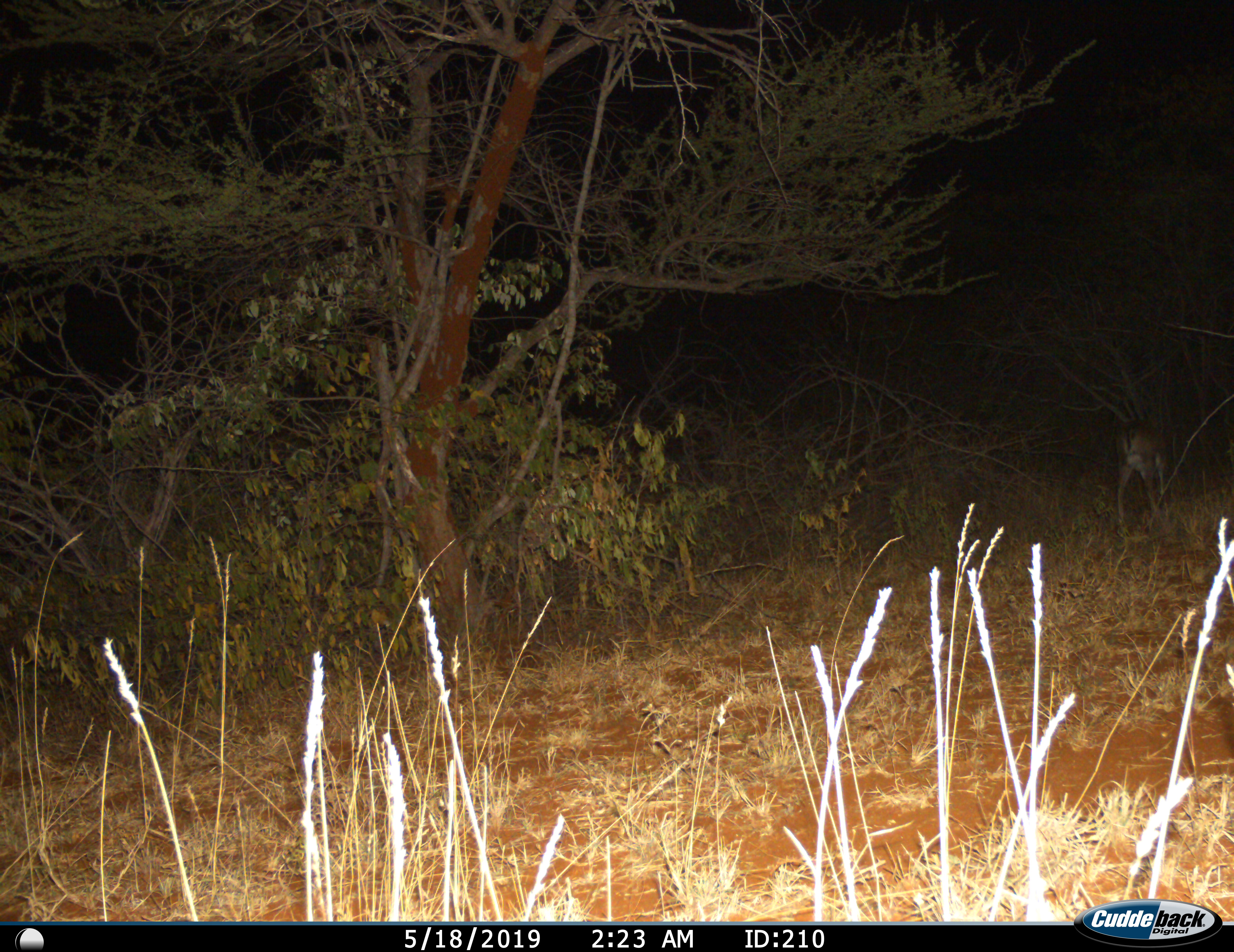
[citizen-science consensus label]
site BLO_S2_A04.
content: unidentified animal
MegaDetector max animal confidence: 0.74